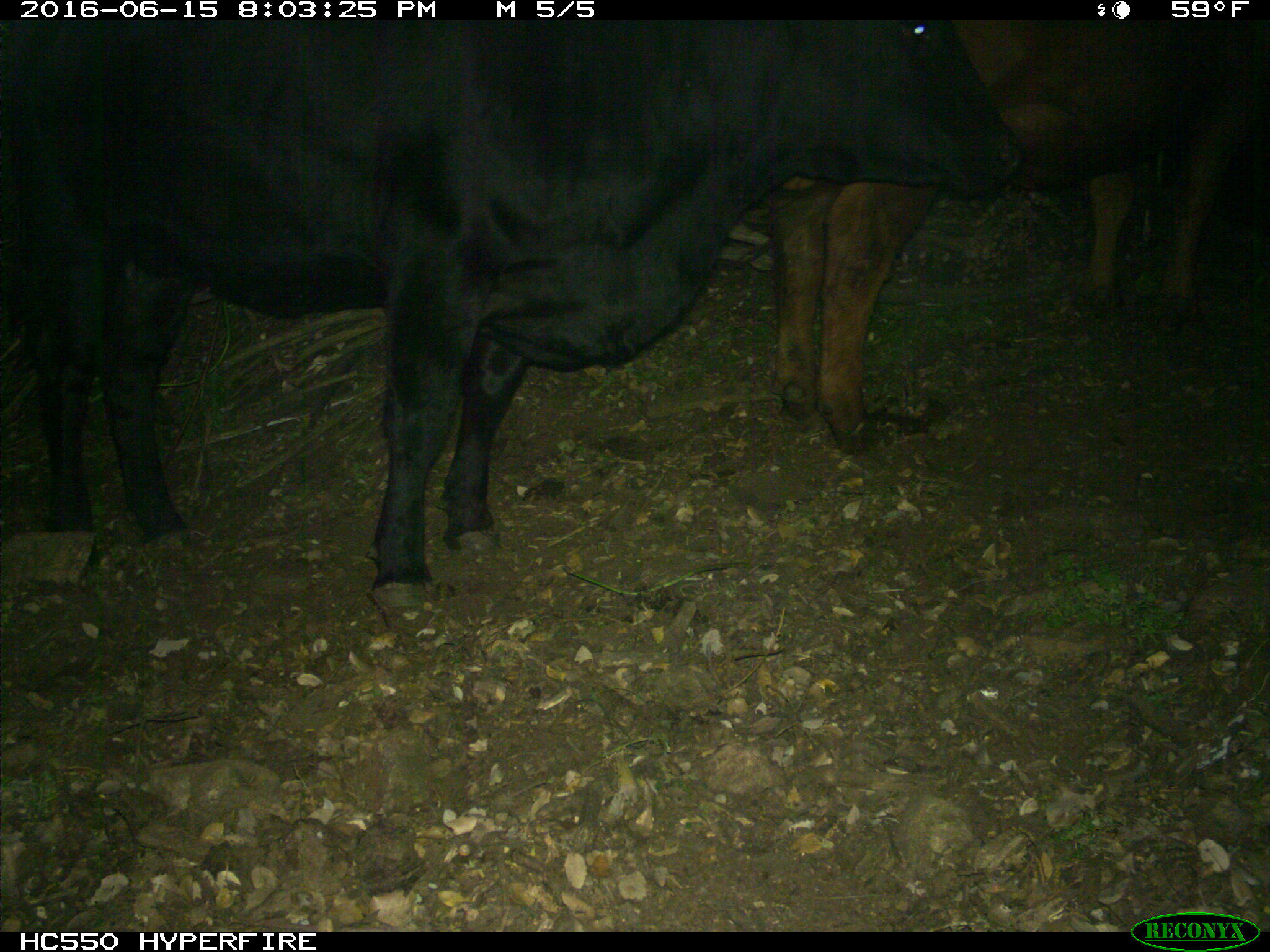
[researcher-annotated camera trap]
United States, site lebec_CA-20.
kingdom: Animalia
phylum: Chordata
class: Mammalia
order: Artiodactyla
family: Bovidae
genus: Bos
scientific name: Bos taurus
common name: domestic cow